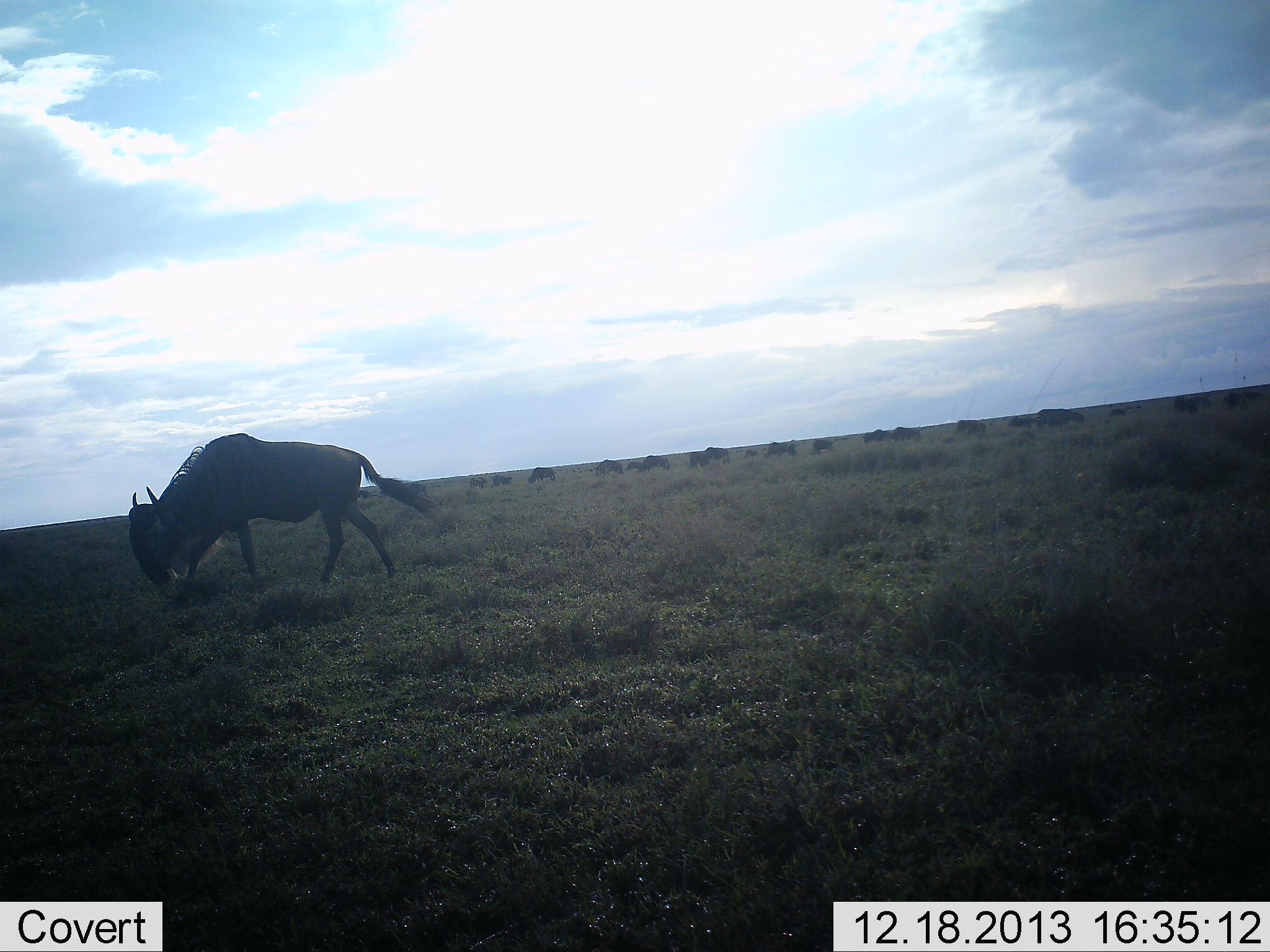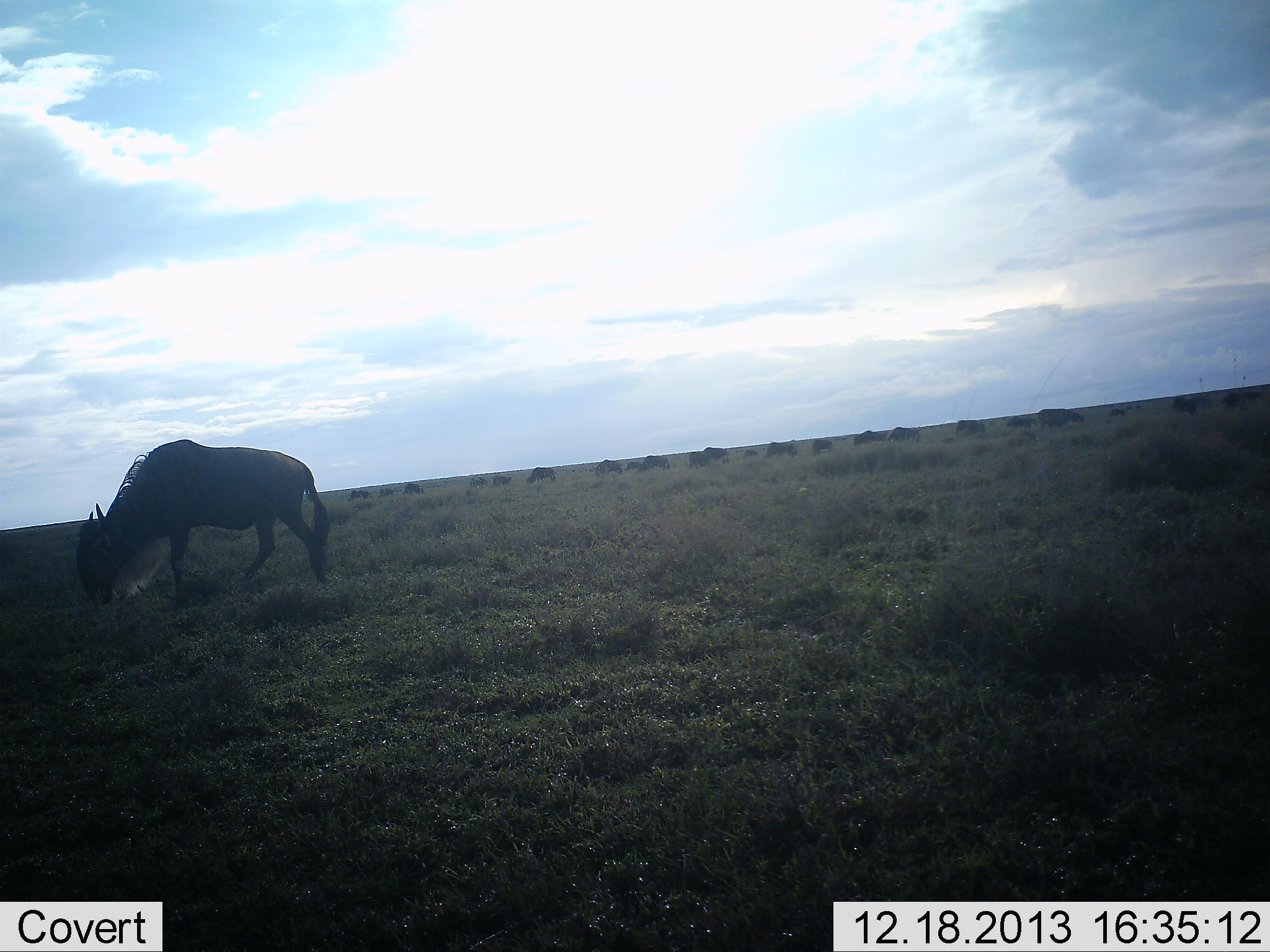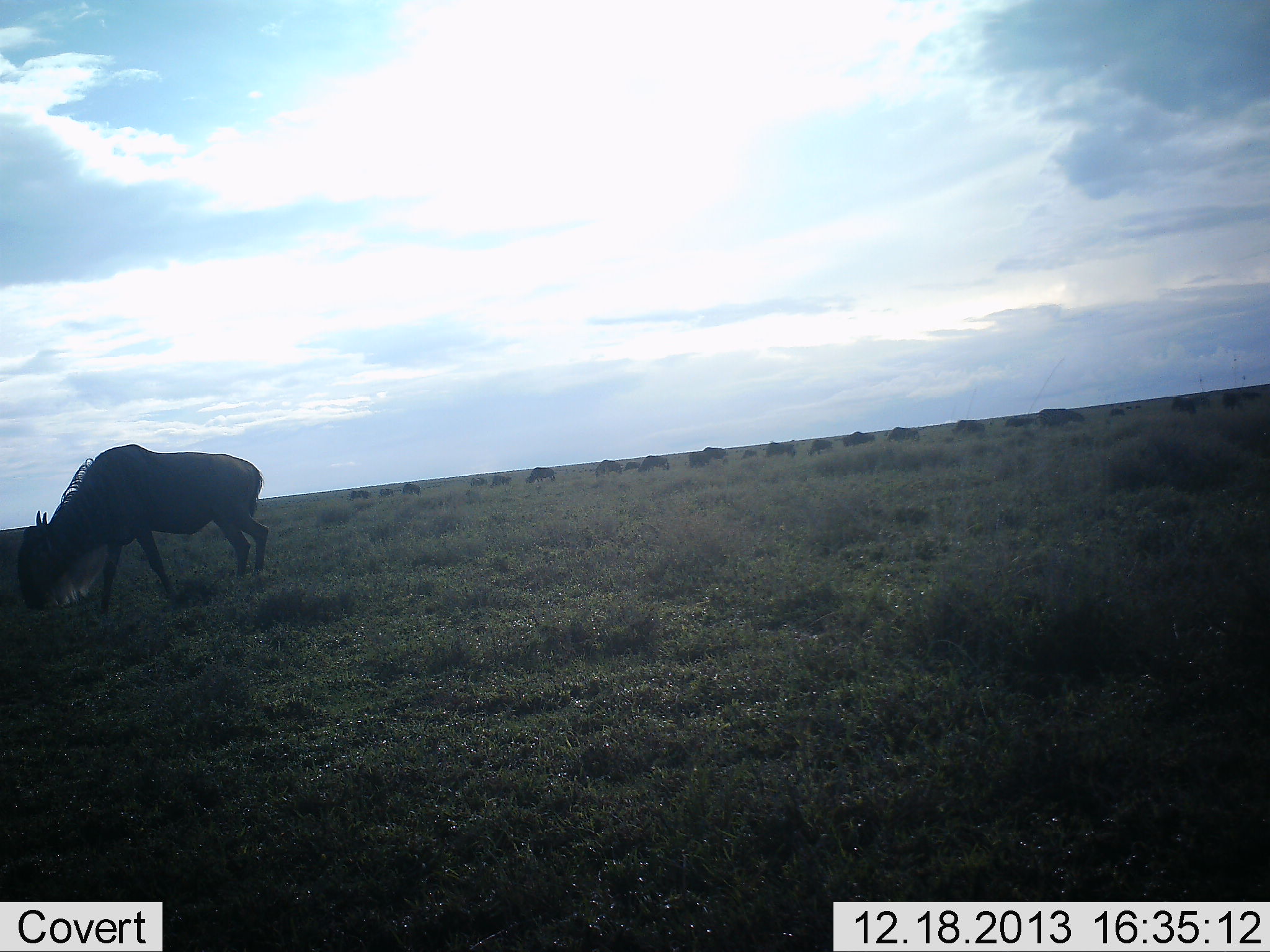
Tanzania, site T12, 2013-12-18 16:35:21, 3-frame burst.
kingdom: Animalia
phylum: Chordata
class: Mammalia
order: Artiodactyla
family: Bovidae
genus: Connochaetes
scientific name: Connochaetes taurinus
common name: blue wildebeest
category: wildebeest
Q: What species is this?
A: Wildebeest (blue wildebeest) (Connochaetes taurinus).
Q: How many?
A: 11-50.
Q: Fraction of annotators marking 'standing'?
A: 26%.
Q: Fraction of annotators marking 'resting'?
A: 0%.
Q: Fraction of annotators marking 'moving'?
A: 52%.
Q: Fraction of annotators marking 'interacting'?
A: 0%.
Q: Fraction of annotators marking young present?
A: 3%.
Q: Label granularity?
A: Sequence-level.